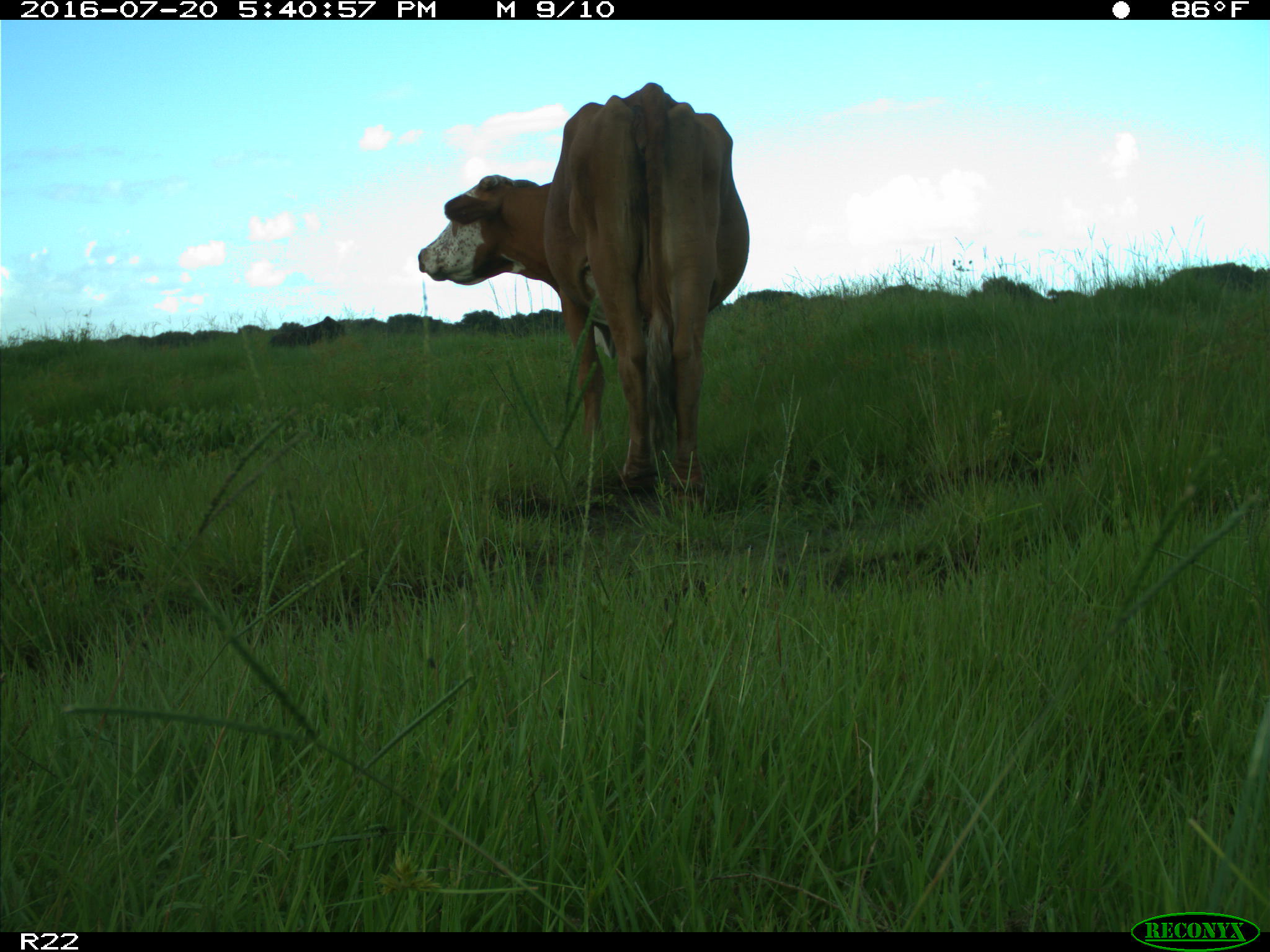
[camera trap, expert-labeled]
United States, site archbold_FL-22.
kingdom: Animalia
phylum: Chordata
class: Mammalia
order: Artiodactyla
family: Bovidae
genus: Bos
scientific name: Bos taurus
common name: domestic cow